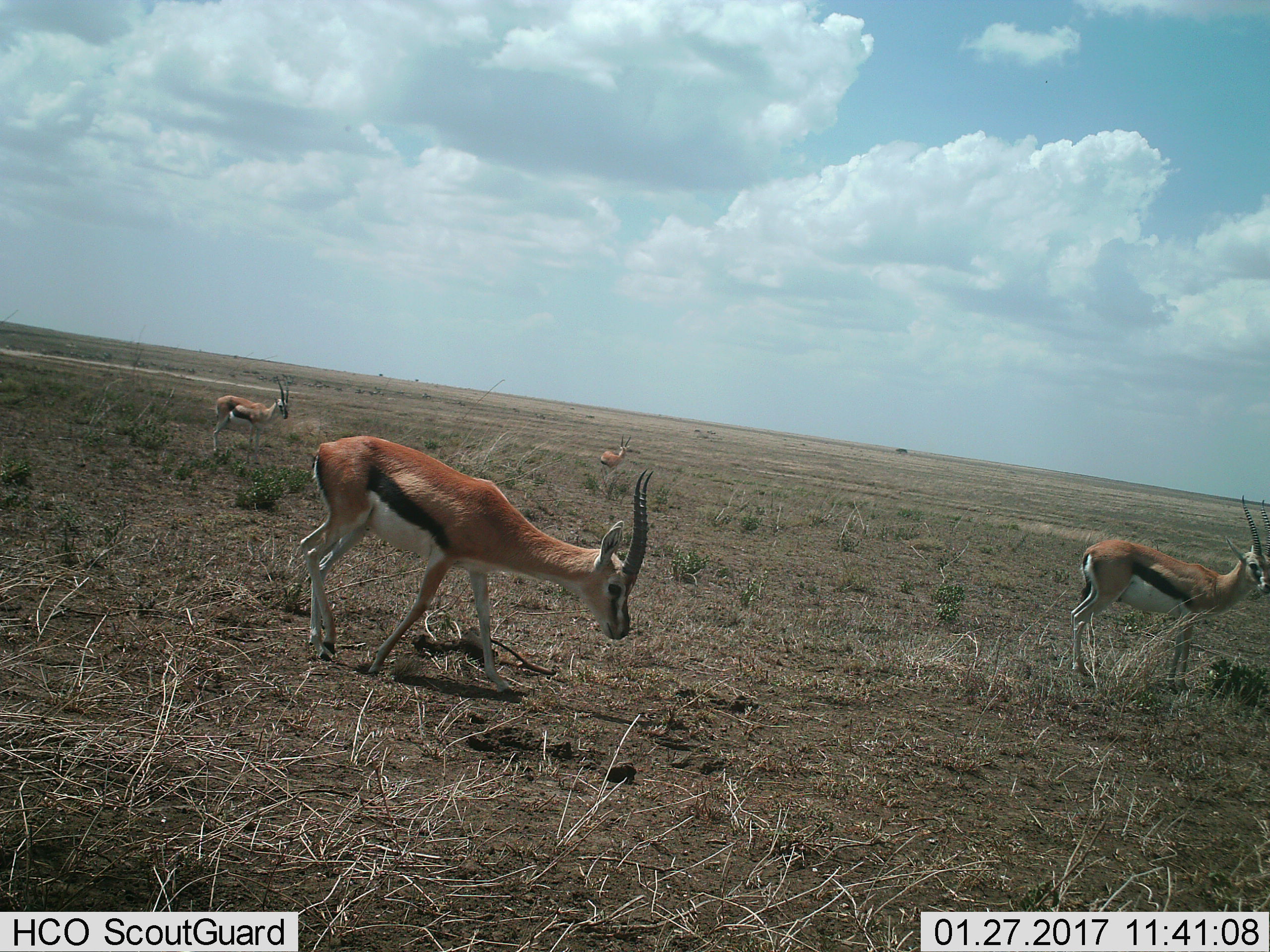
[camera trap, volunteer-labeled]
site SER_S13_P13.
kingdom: Animalia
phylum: Chordata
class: Mammalia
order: Artiodactyla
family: Bovidae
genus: Eudorcas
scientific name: Eudorcas thomsonii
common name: thomson's gazelle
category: gazellethomsons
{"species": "gazellethomsons (thomson's gazelle) (Eudorcas thomsonii)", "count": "4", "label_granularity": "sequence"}